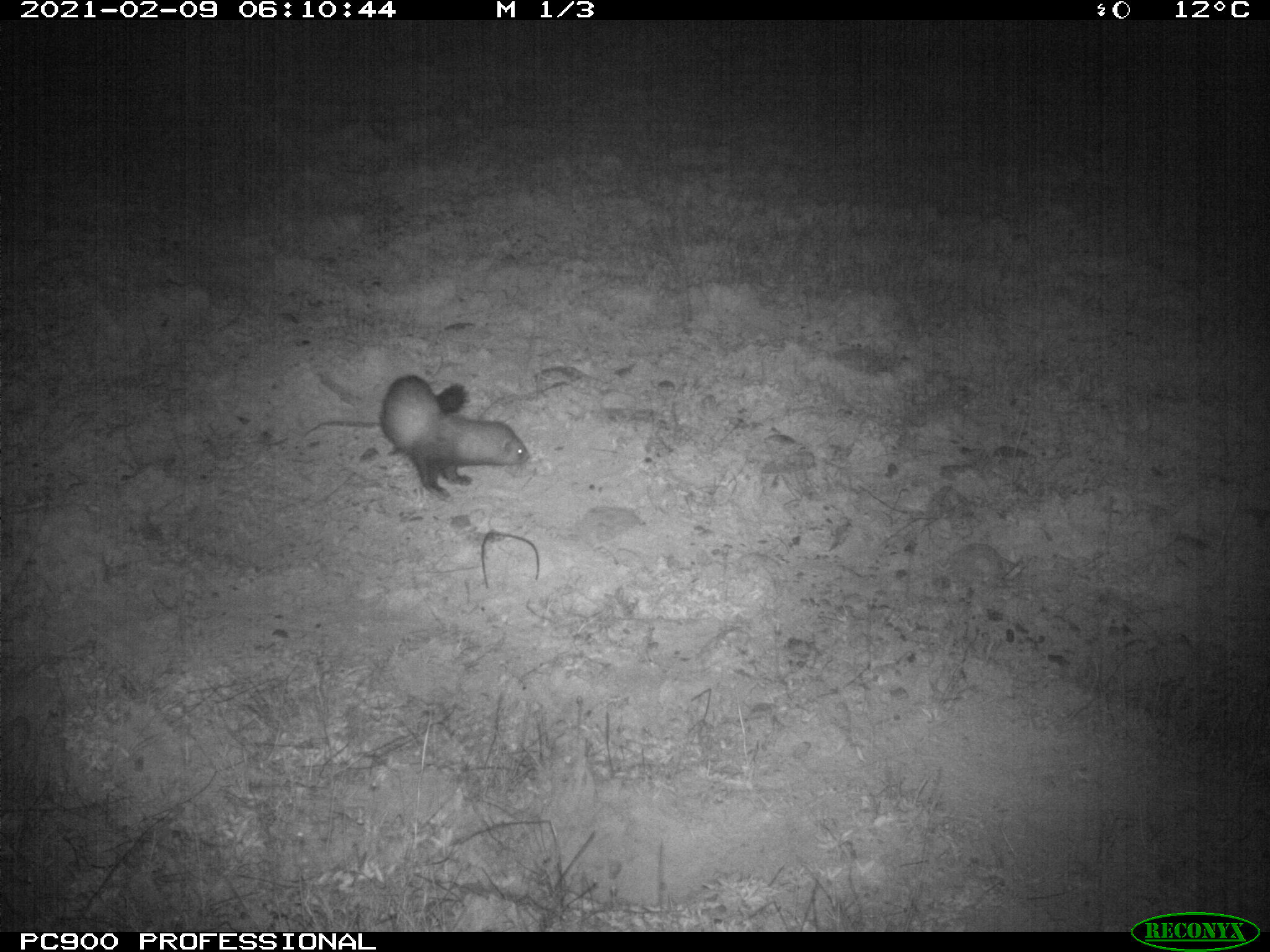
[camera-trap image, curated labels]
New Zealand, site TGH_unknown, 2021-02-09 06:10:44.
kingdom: Animalia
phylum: Chordata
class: Mammalia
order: Carnivora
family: Mustelidae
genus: Mustela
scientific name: Mustela furo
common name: ferret